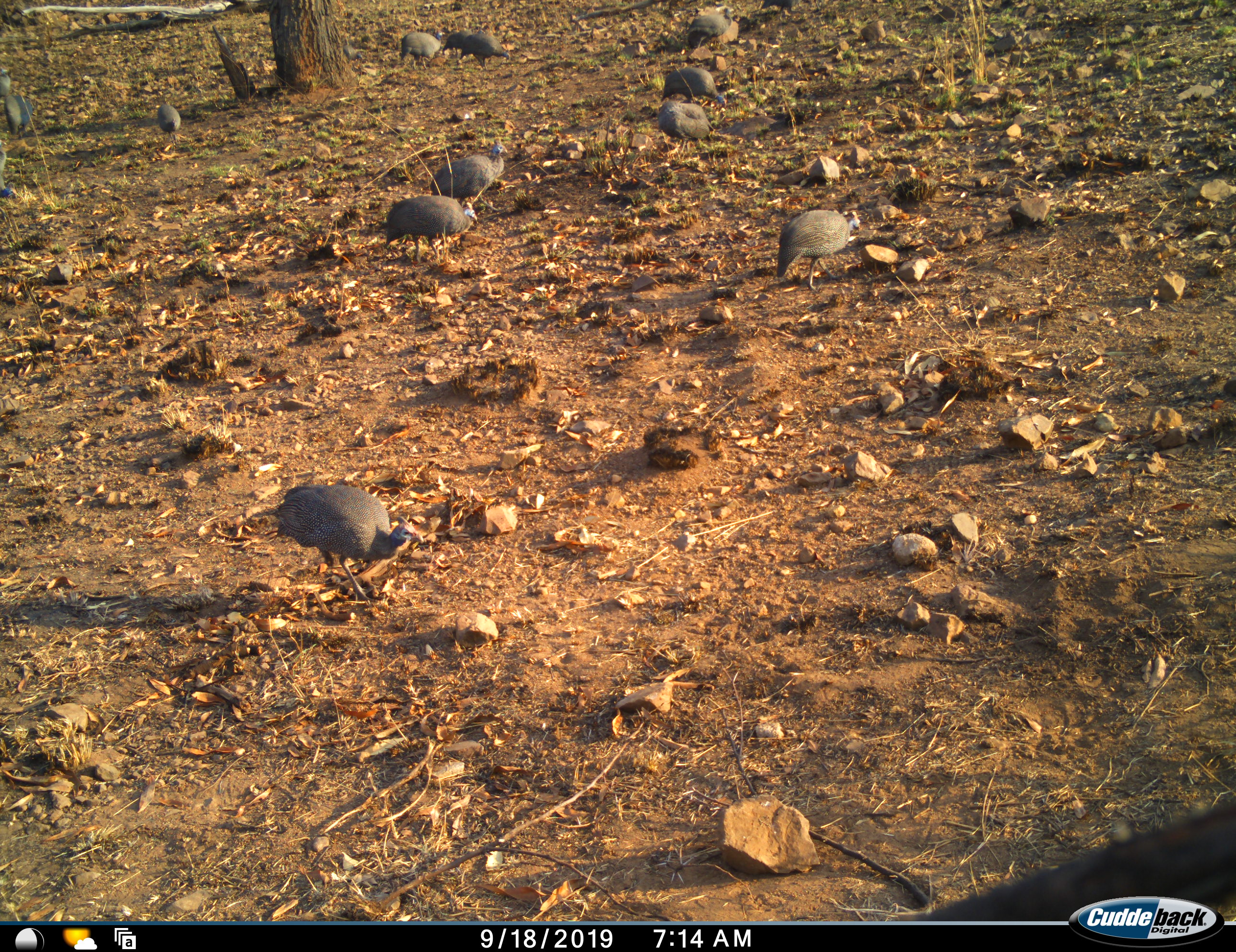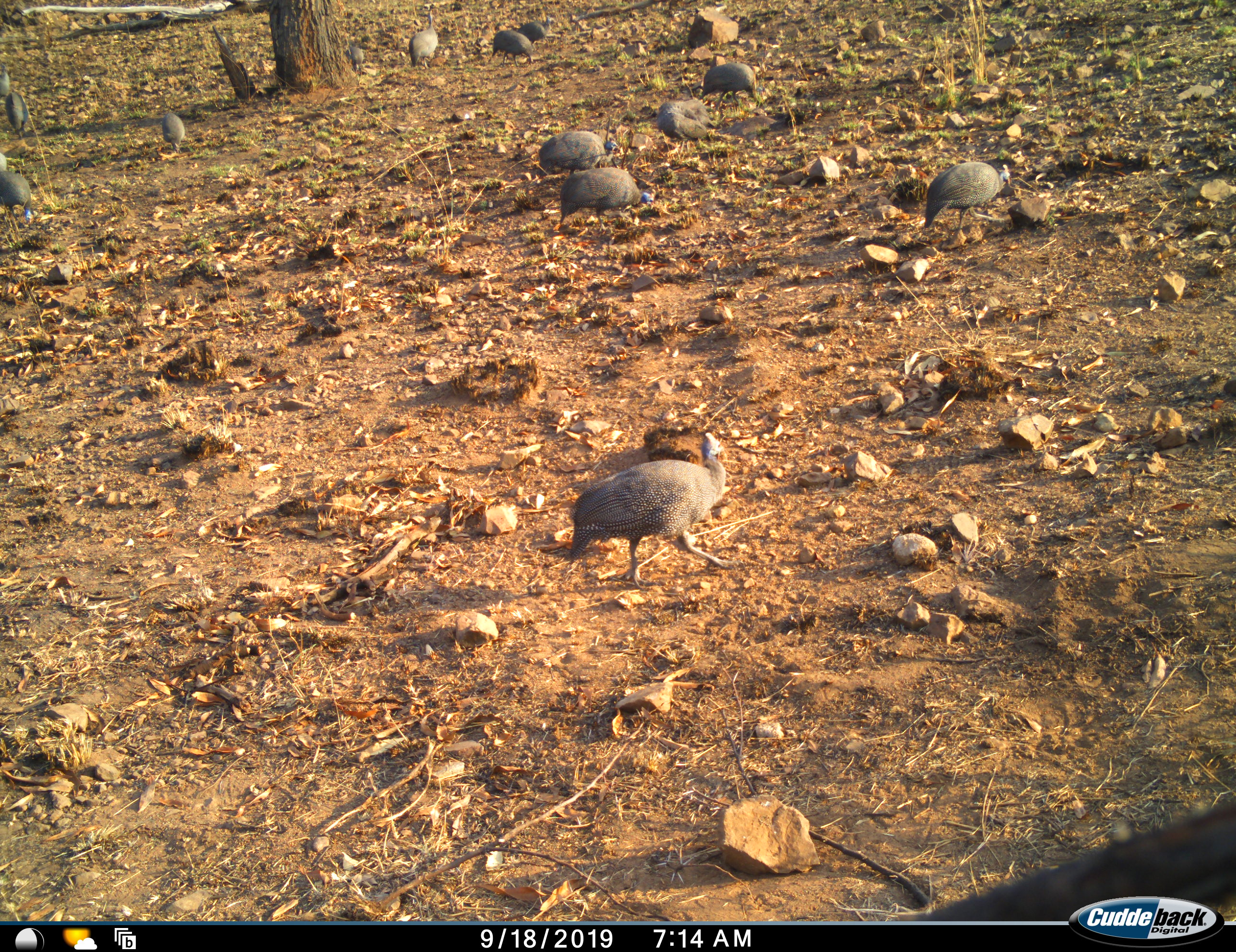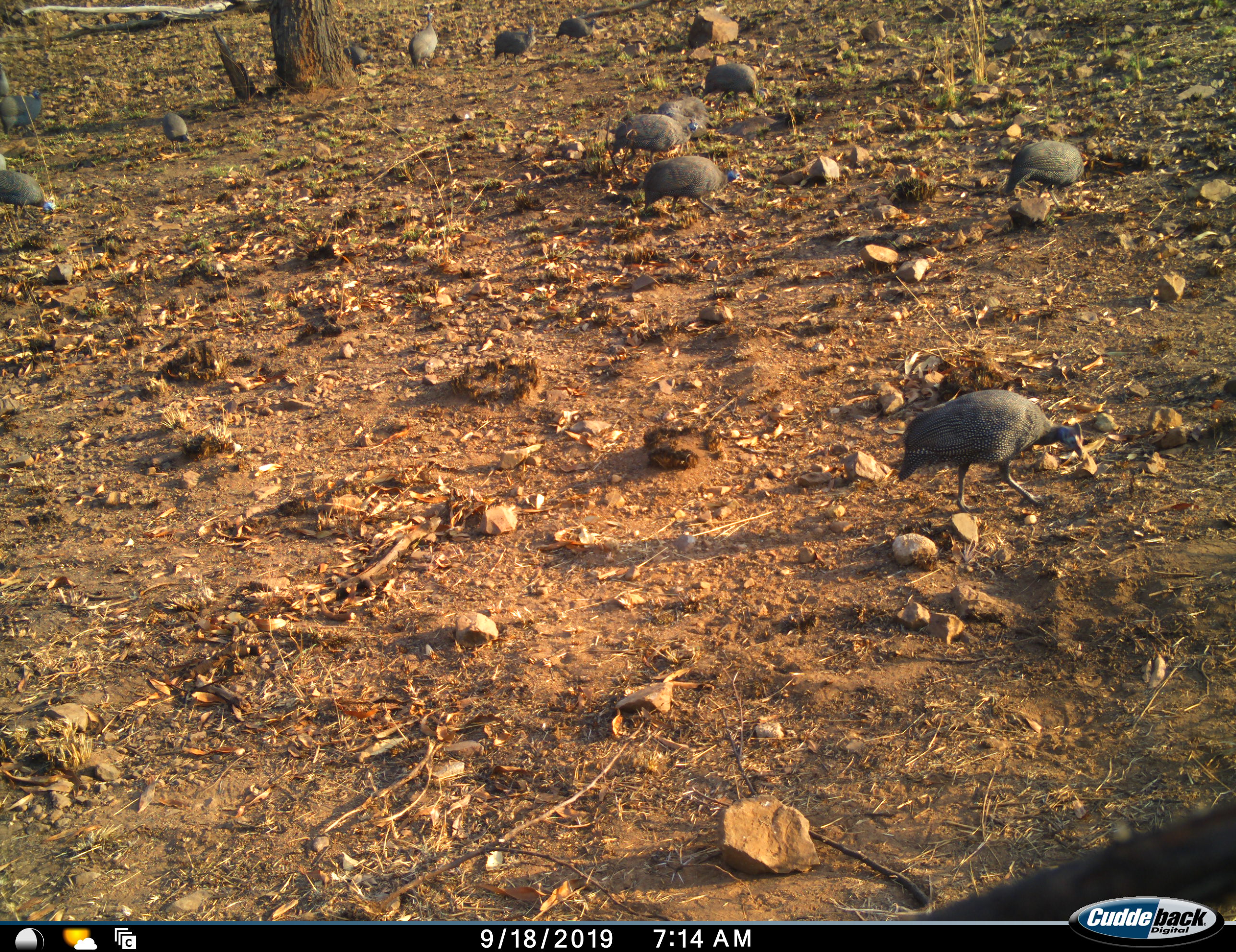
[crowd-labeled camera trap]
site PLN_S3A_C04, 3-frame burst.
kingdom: Animalia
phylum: Chordata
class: Aves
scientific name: Aves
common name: bird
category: birdother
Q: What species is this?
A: Birdother (bird) (Aves).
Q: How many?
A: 10.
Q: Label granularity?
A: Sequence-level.